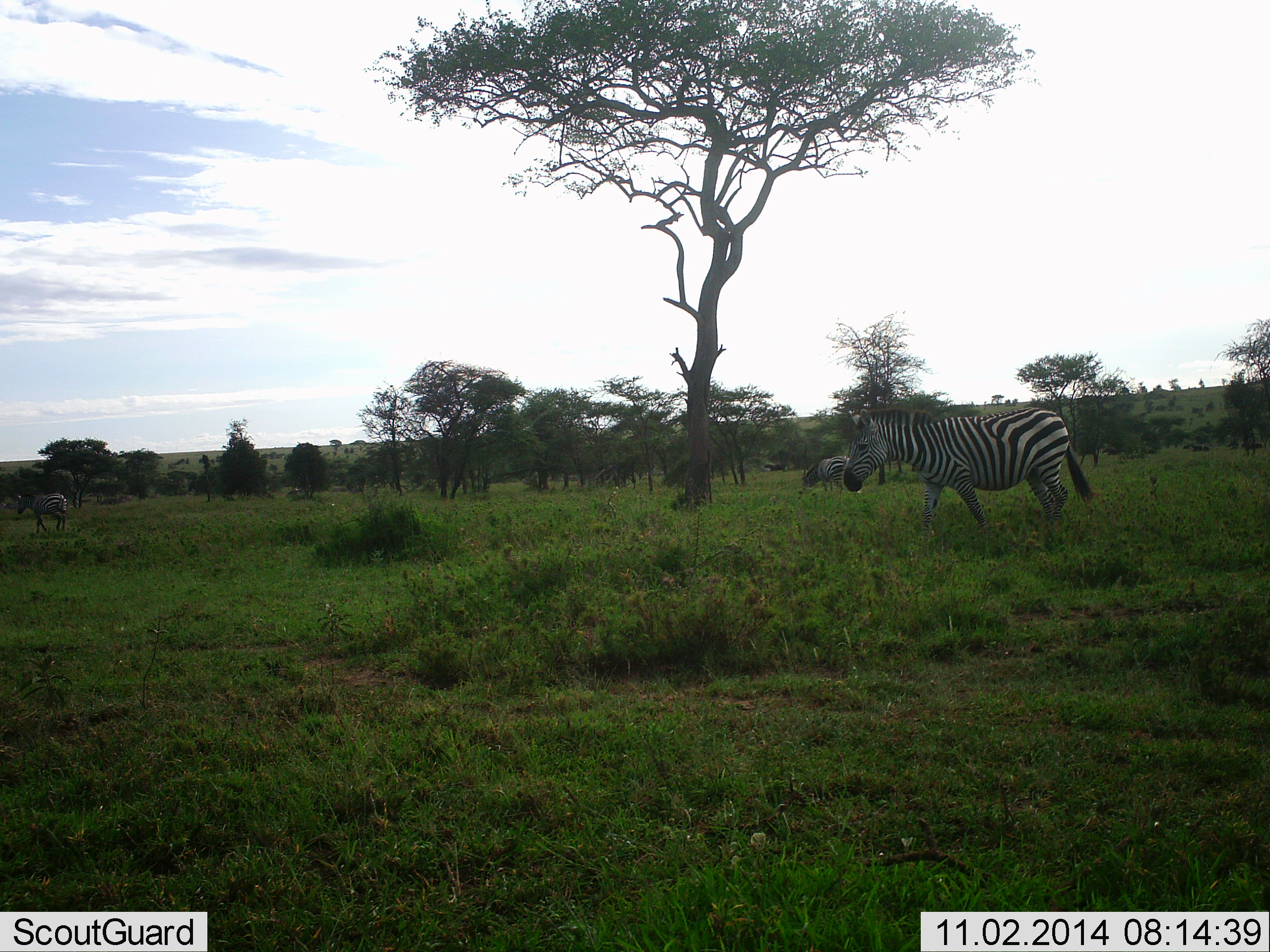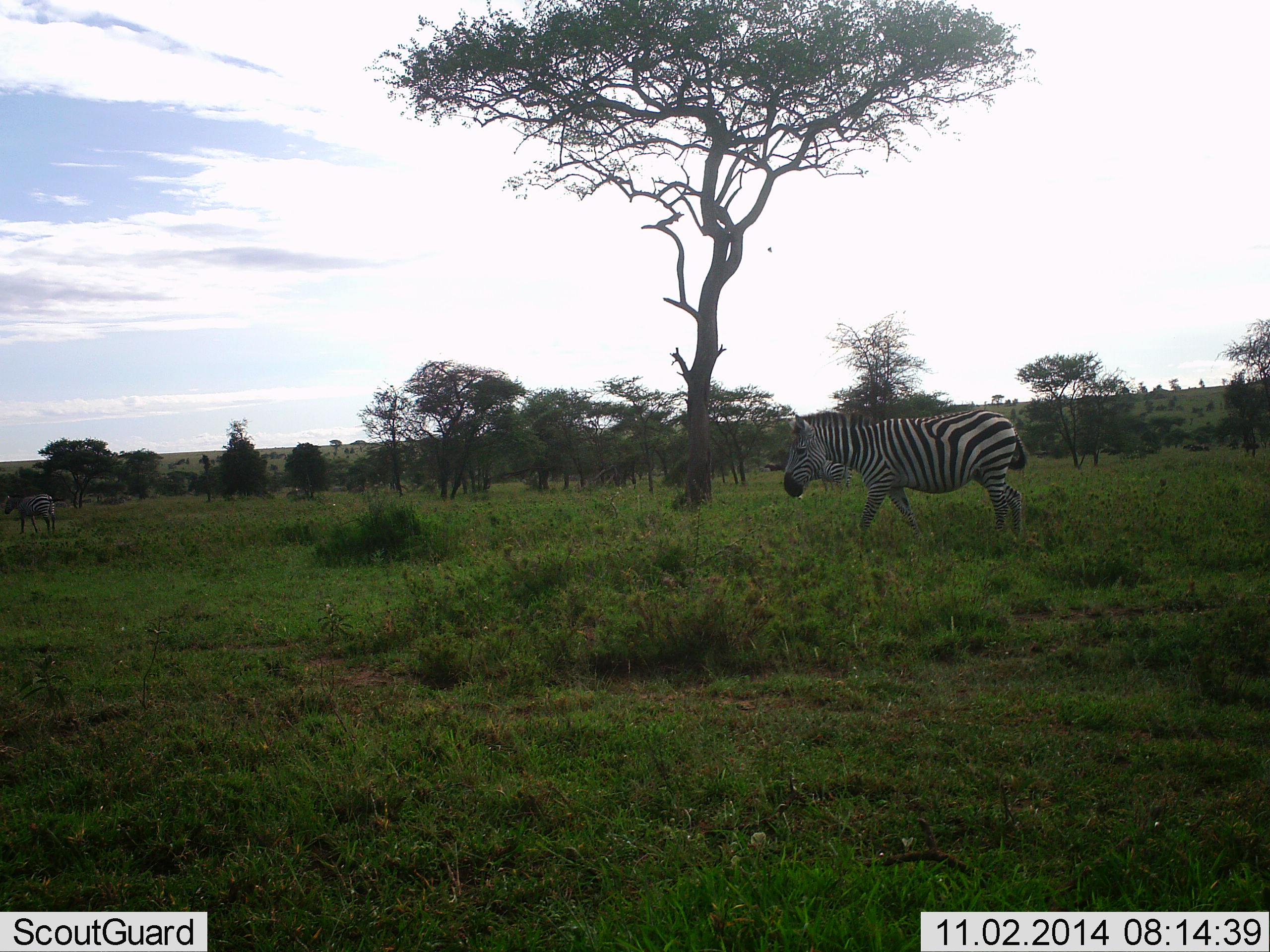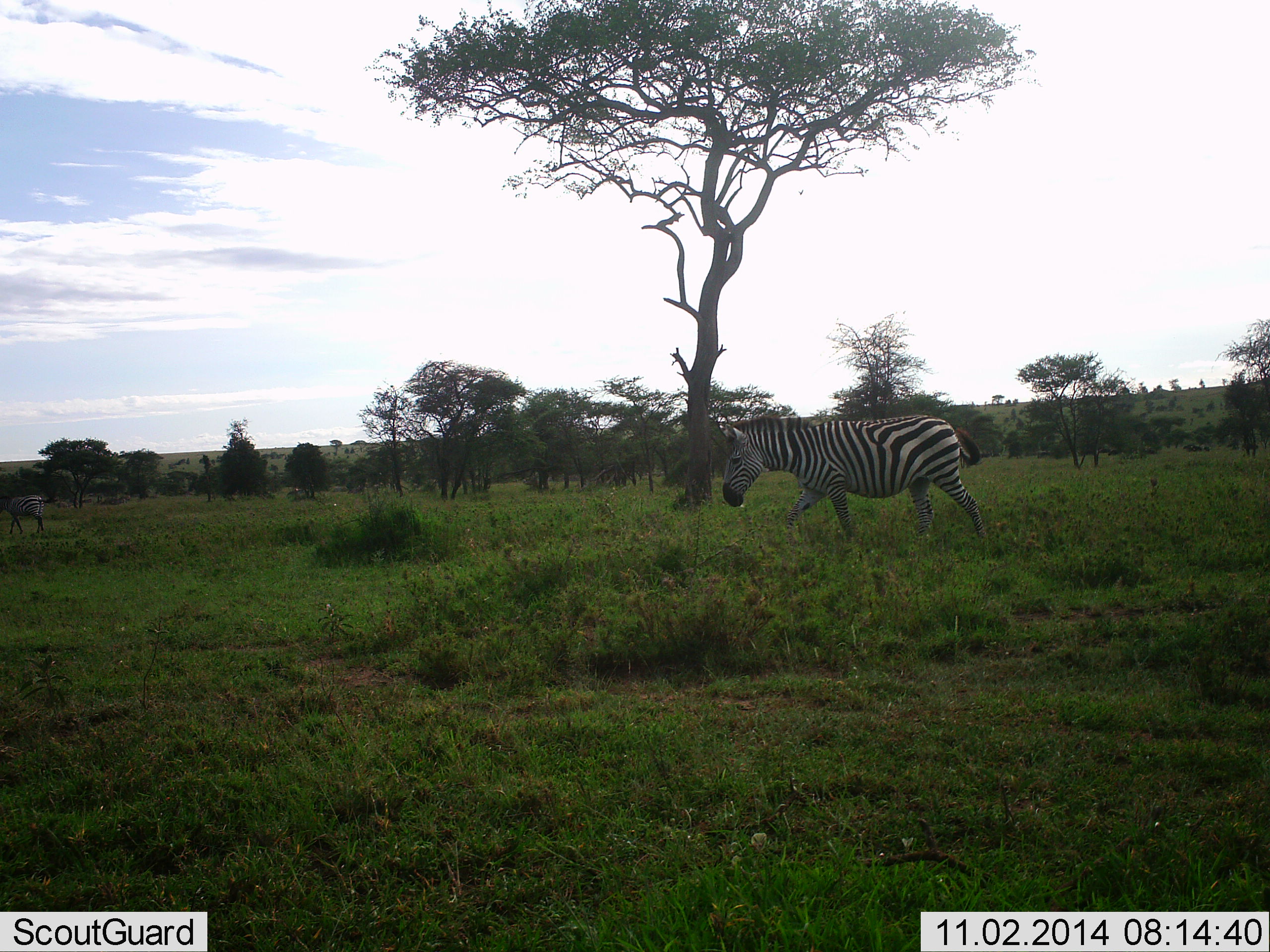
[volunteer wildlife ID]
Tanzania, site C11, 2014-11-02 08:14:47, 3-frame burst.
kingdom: Animalia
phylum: Chordata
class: Mammalia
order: Perissodactyla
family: Equidae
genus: Equus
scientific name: Equus quagga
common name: plains zebra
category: zebra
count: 3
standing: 30%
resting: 0%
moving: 100%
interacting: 0%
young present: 0%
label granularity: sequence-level